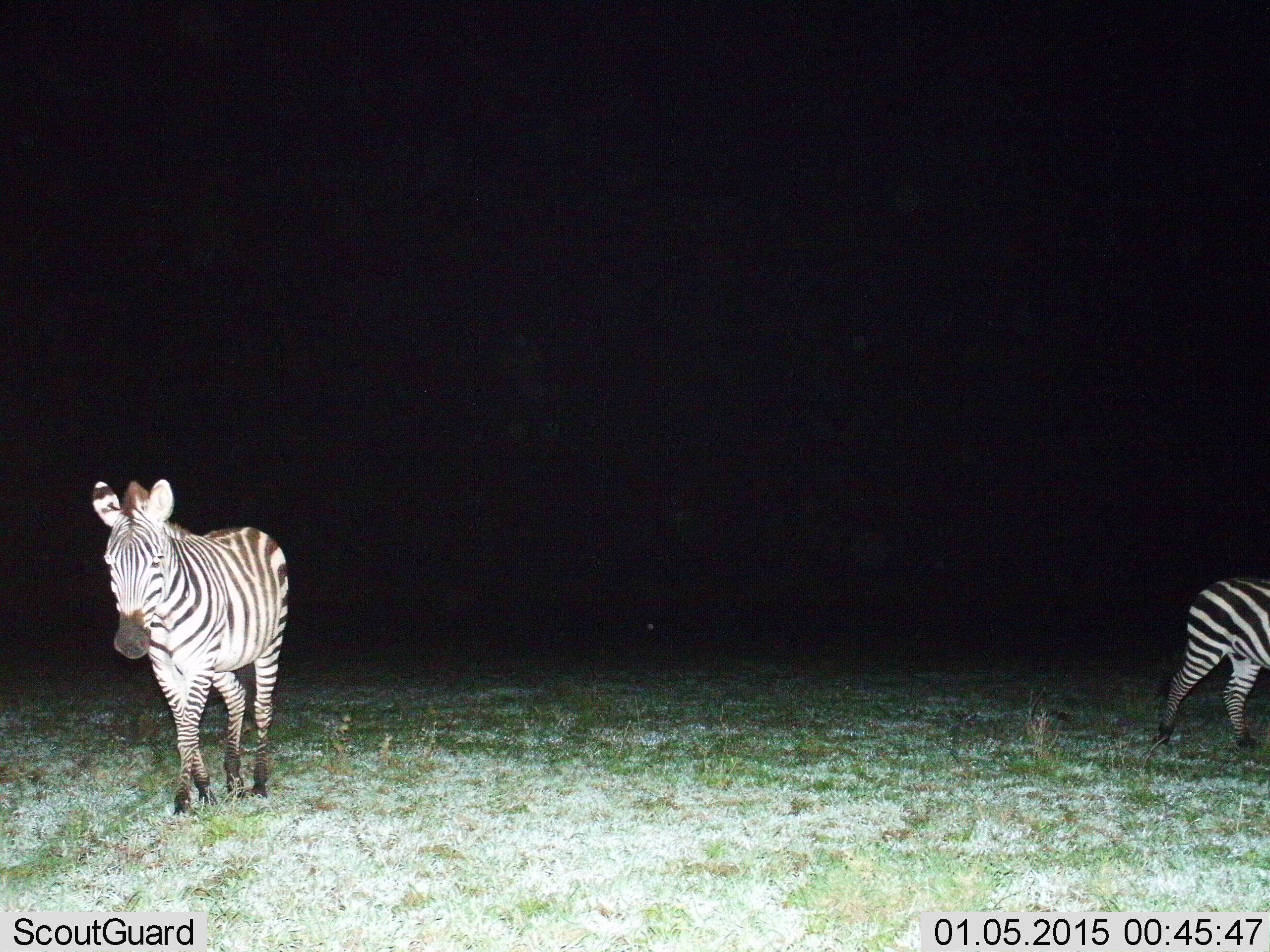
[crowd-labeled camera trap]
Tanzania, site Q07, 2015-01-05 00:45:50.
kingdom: Animalia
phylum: Chordata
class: Mammalia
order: Perissodactyla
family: Equidae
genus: Equus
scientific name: Equus quagga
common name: plains zebra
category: zebra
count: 2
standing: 30%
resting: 0%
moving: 70%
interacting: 0%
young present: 0%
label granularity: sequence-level